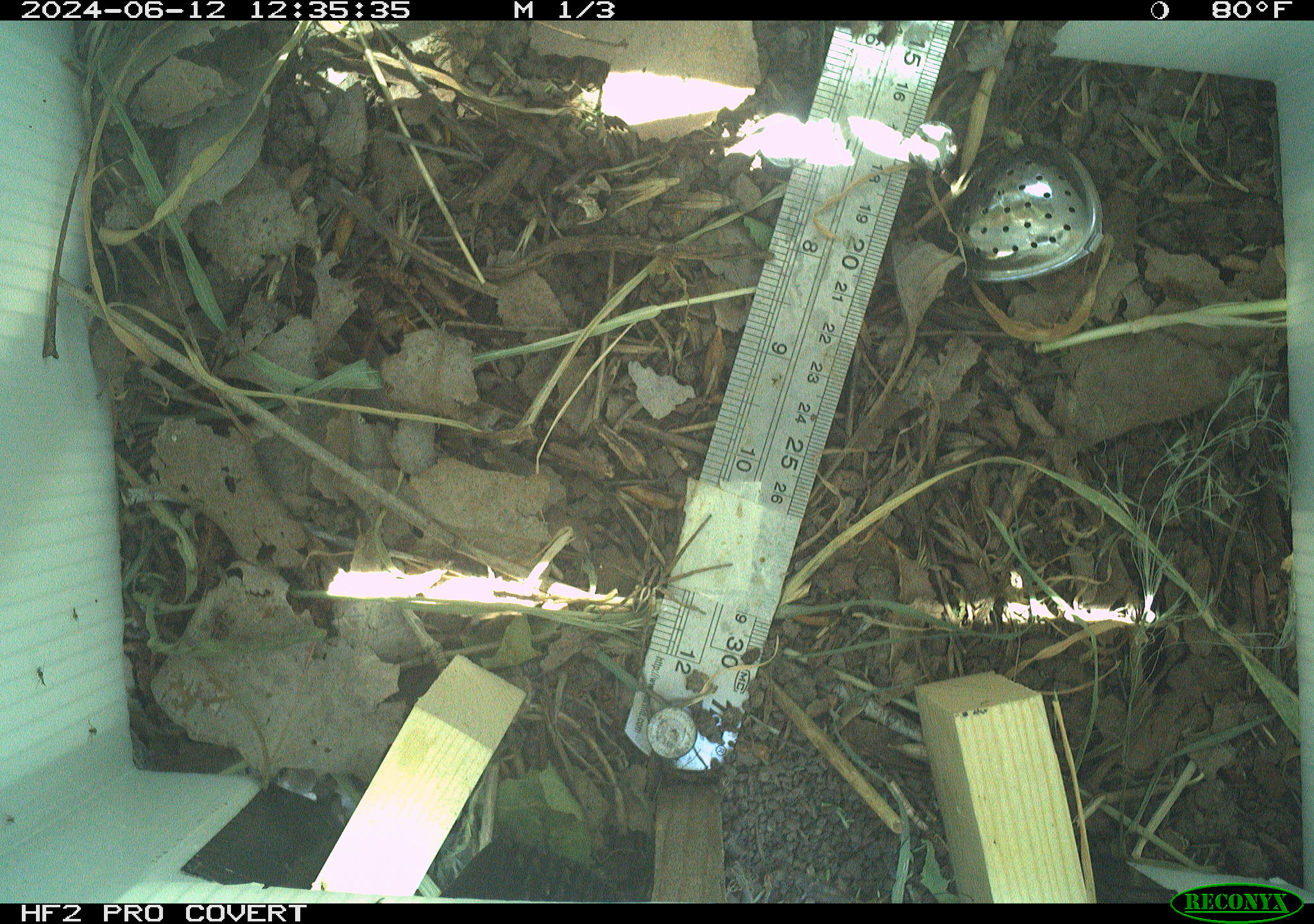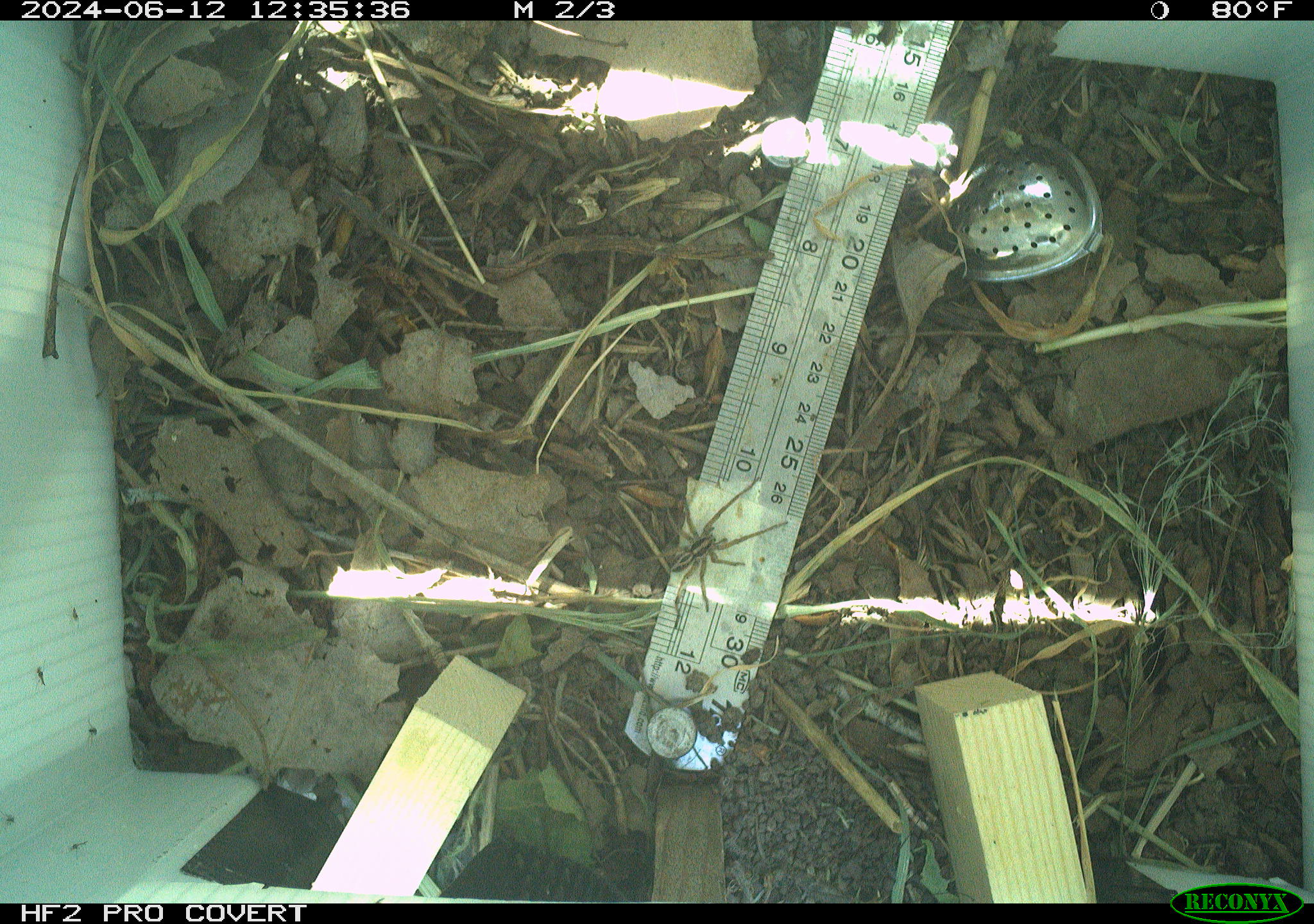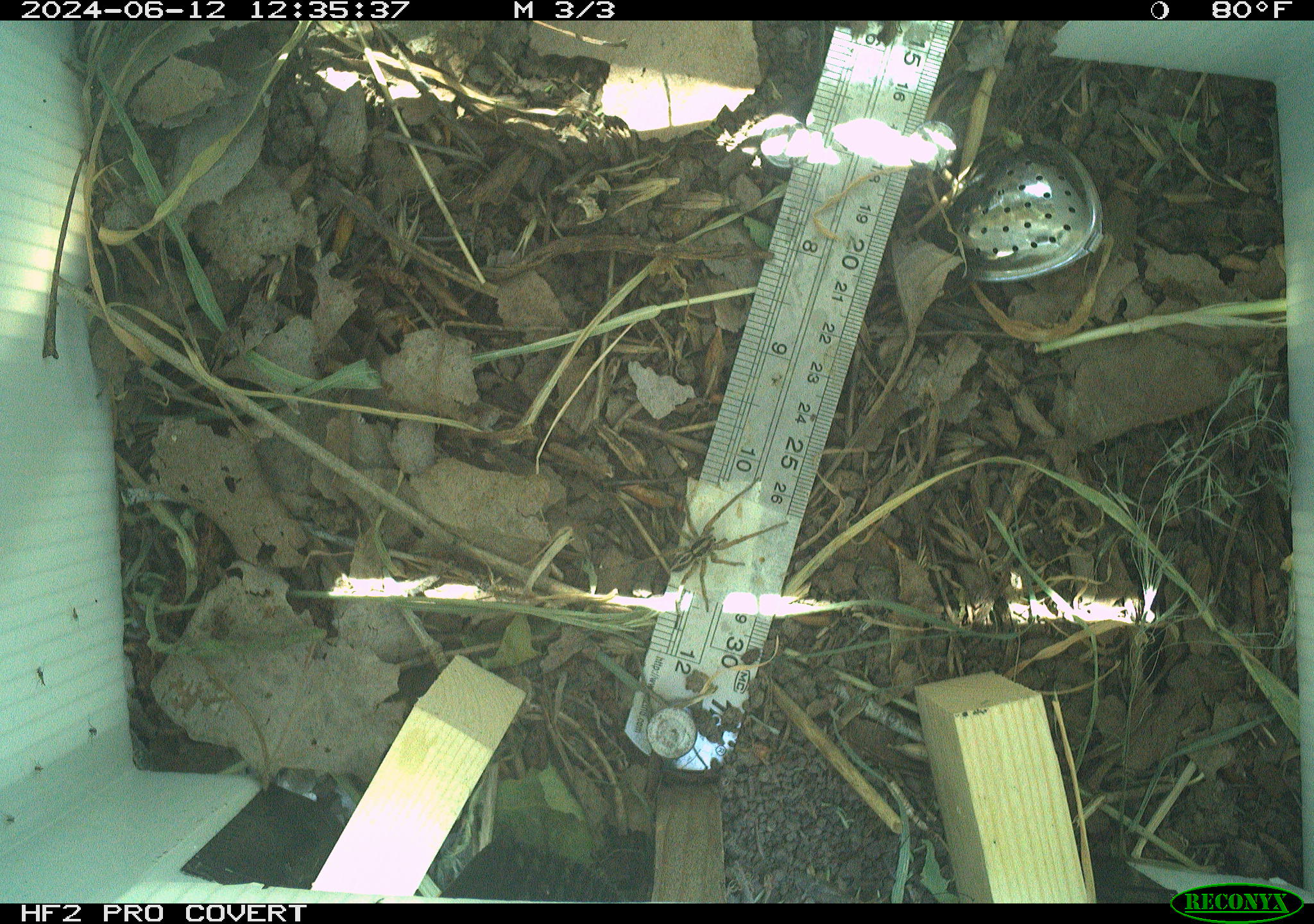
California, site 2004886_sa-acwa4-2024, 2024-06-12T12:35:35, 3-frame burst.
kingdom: Animalia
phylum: Arthropoda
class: Arachnida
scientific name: Arachnida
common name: arachnids